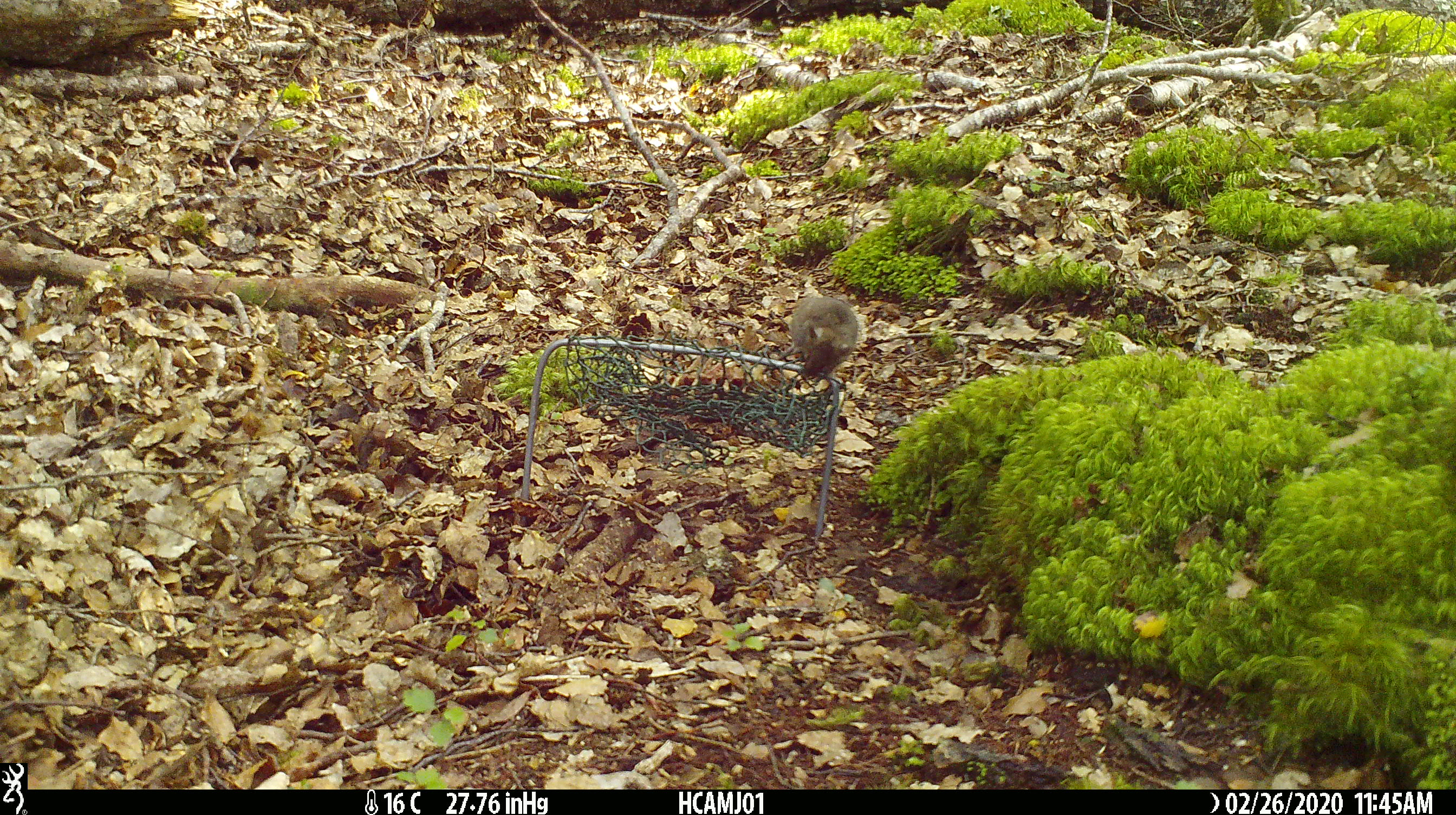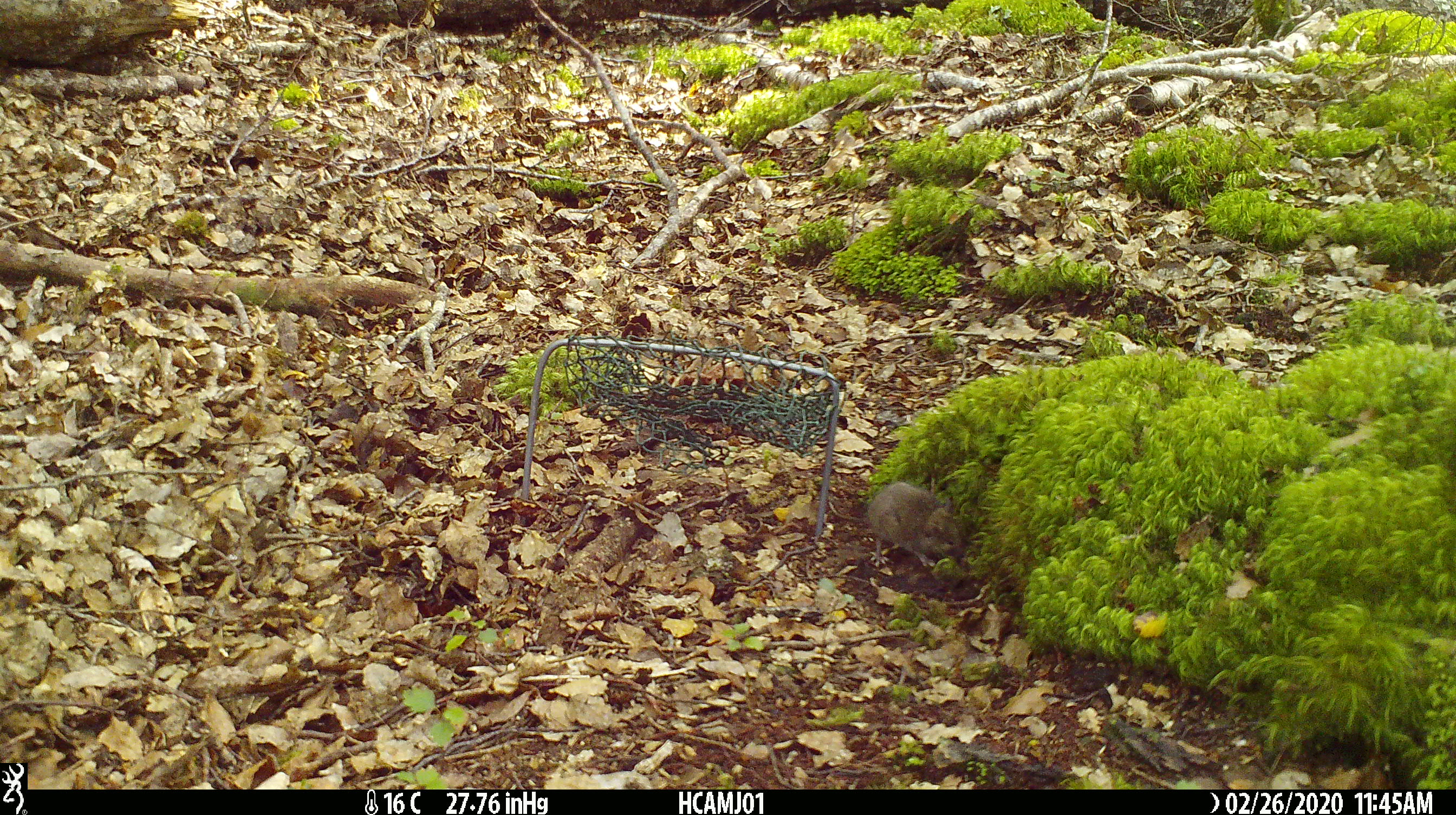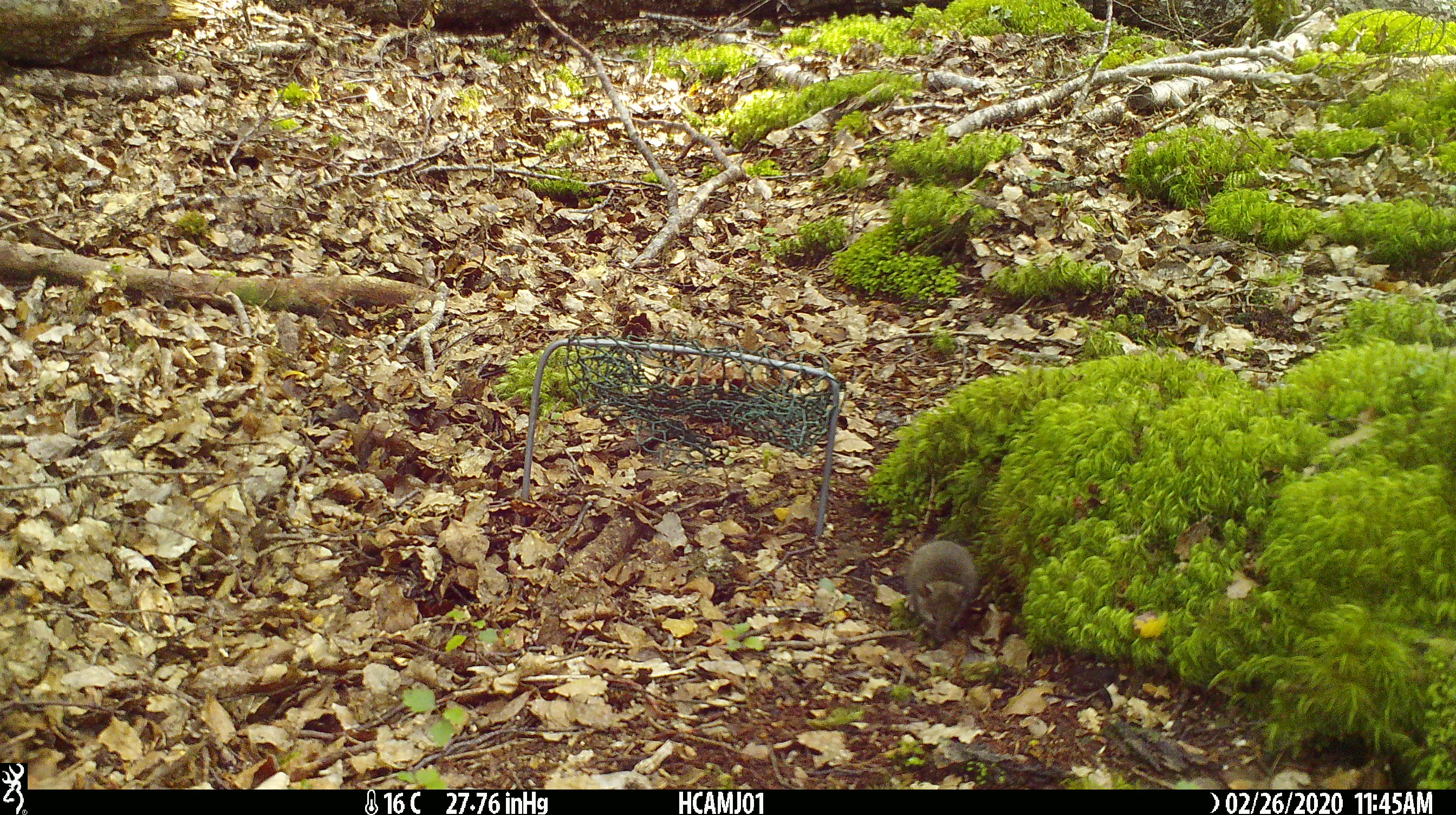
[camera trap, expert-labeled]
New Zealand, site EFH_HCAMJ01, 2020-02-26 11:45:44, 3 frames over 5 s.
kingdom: Animalia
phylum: Chordata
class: Mammalia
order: Rodentia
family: Muridae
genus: Mus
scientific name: Mus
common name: mouse